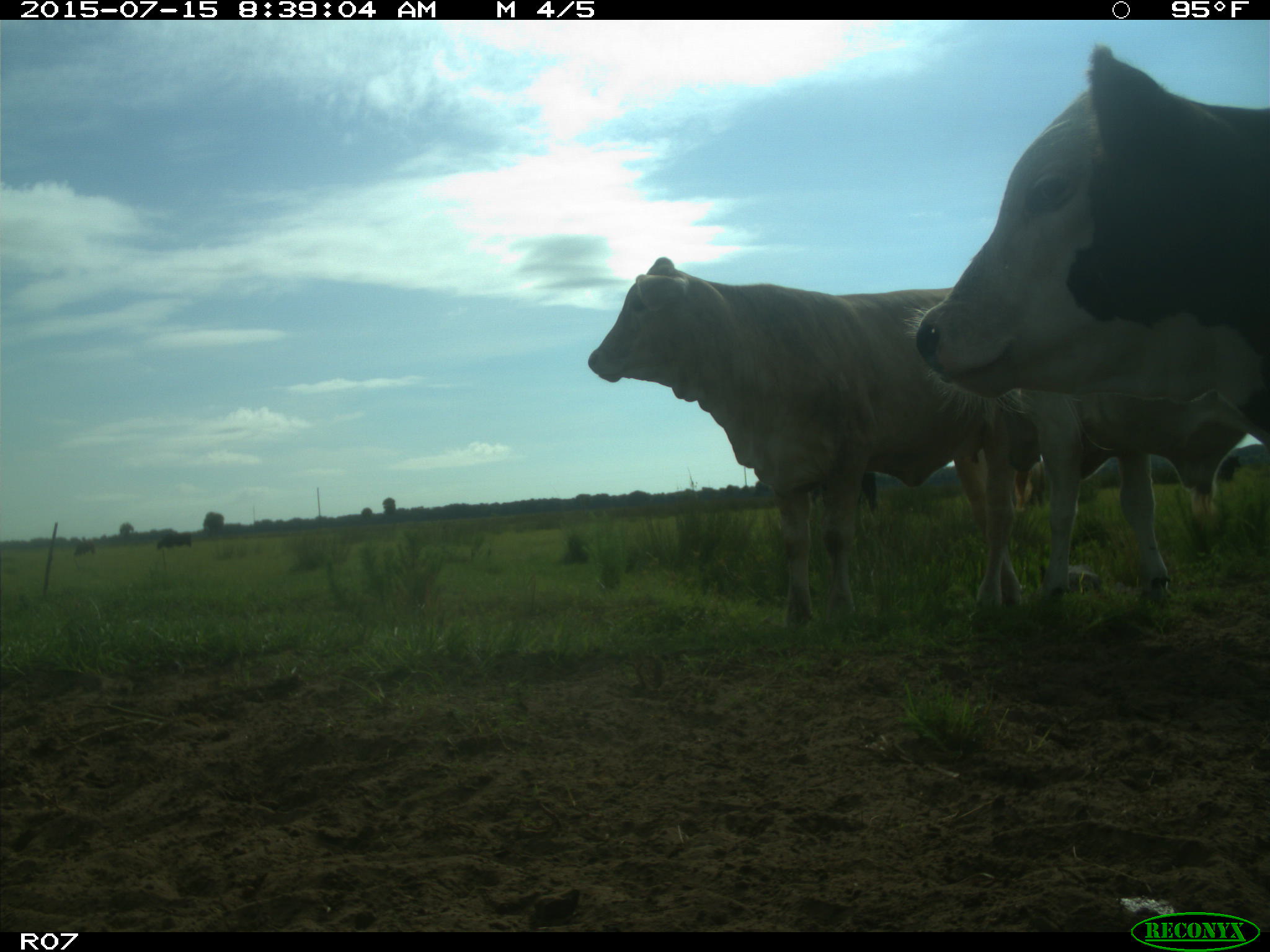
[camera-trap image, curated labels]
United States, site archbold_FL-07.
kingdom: Animalia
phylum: Chordata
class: Mammalia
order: Artiodactyla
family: Bovidae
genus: Bos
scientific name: Bos taurus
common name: domestic cow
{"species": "Bos taurus (domestic cow)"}